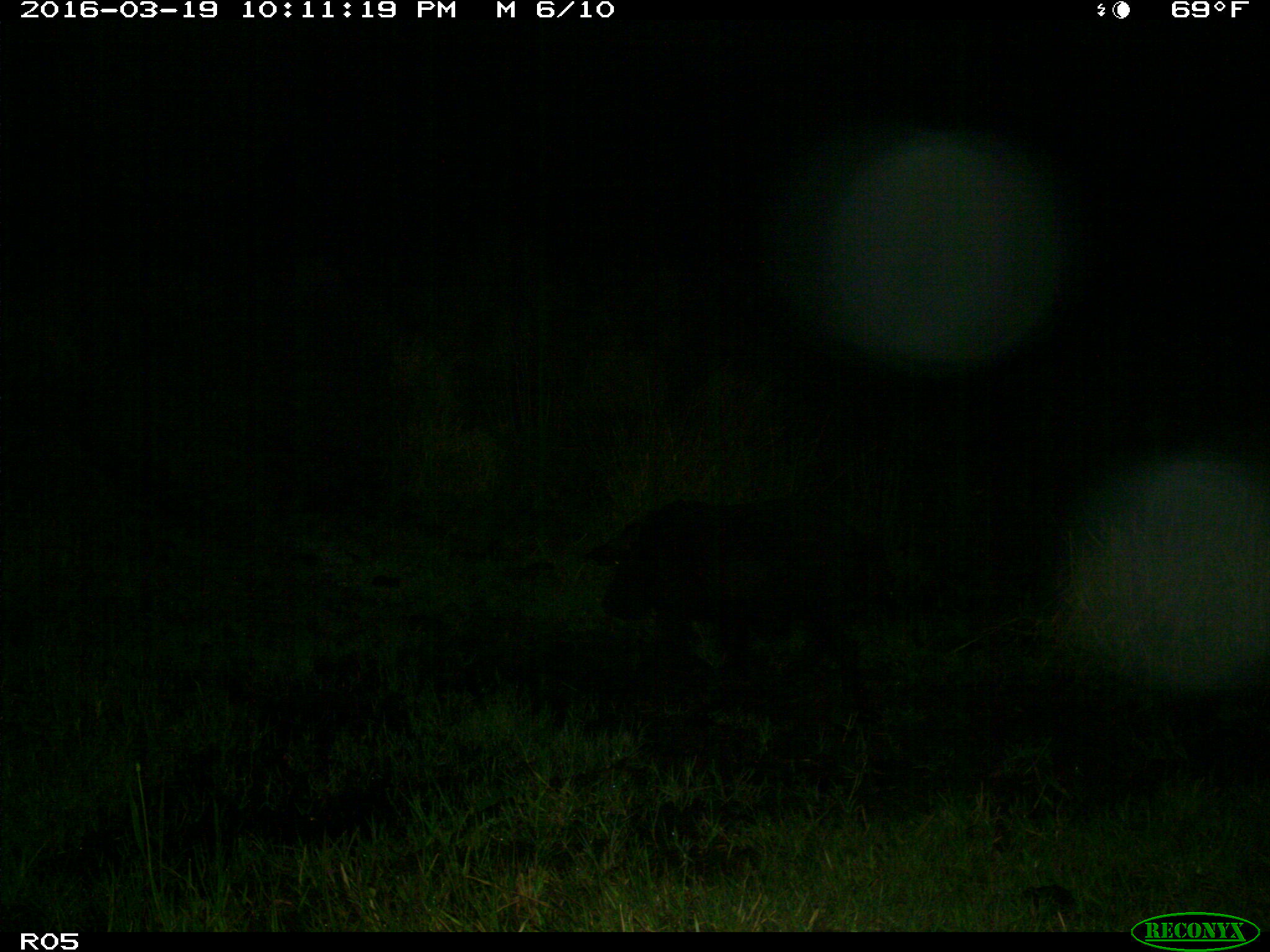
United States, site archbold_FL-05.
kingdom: Animalia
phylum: Chordata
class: Mammalia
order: Artiodactyla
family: Suidae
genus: Sus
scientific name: Sus scrofa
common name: wild boar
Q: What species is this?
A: Sus scrofa (wild boar).